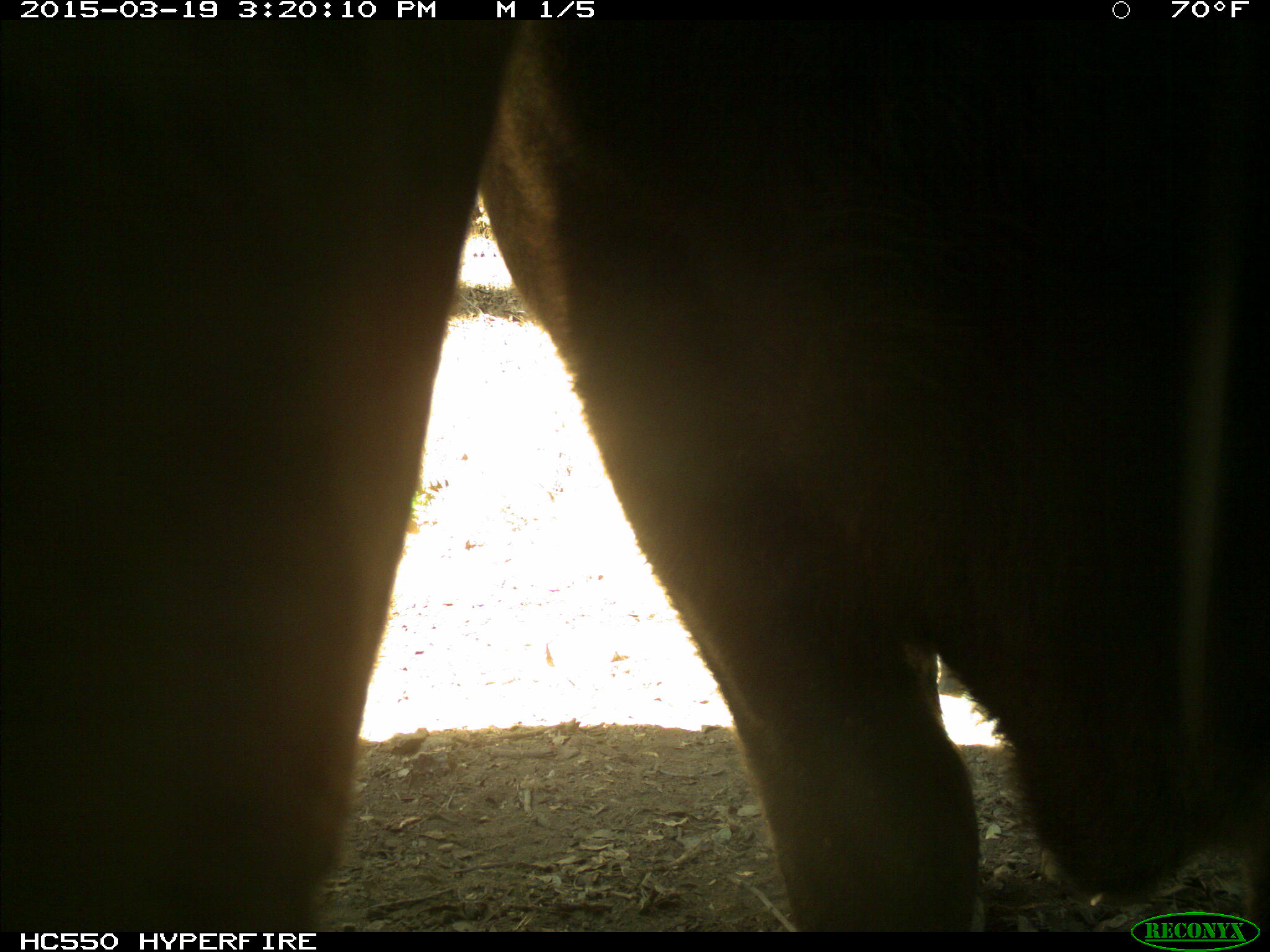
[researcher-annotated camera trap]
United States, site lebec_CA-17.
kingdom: Animalia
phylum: Chordata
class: Mammalia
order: Artiodactyla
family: Bovidae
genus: Bos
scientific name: Bos taurus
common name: domestic cow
Bos taurus (domestic cow).